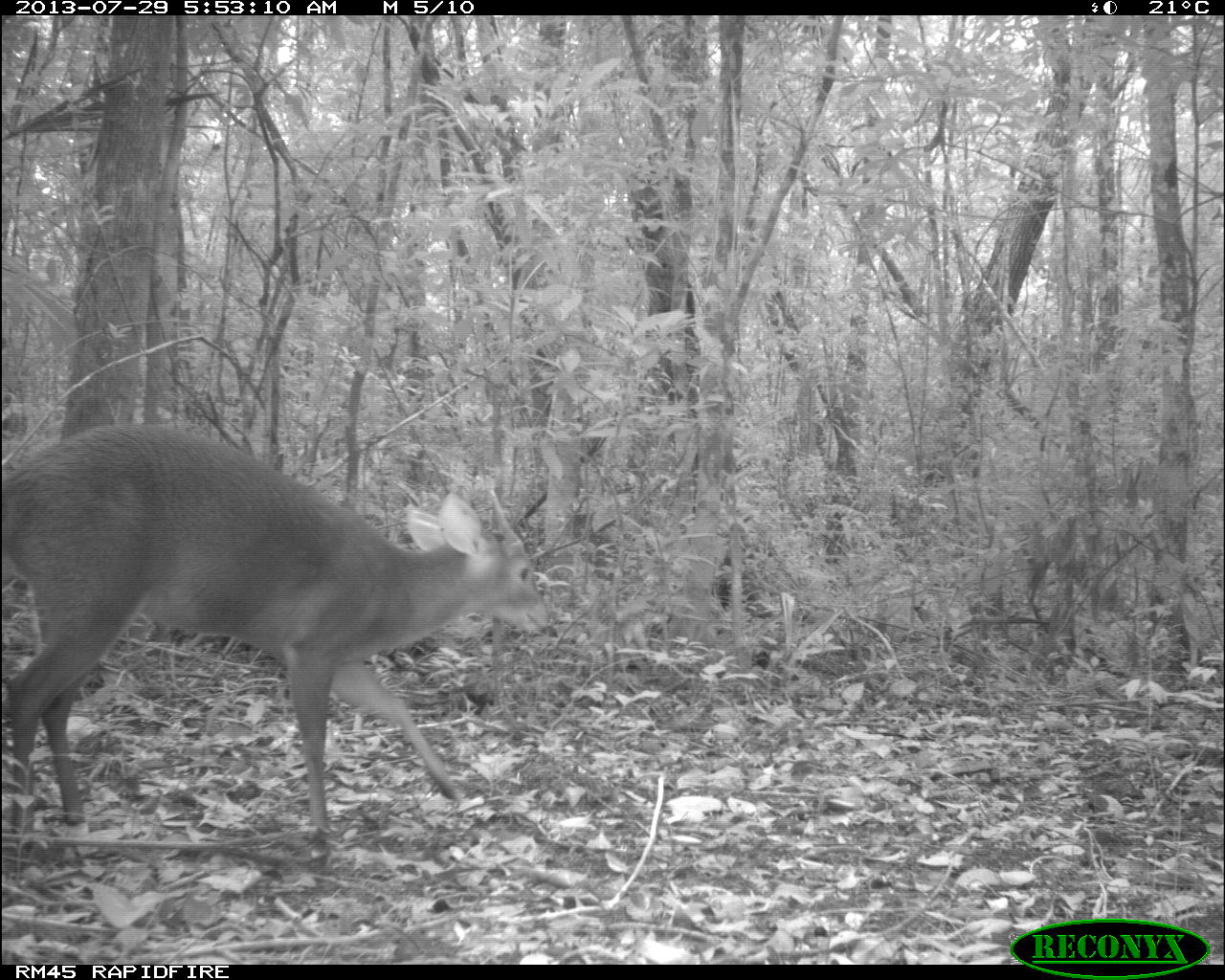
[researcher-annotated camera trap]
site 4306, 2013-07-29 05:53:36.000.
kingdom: Animalia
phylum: Chordata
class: Mammalia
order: Artiodactyla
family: Cervidae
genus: Mazama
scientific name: Mazama temama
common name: central american red brocket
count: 1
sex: male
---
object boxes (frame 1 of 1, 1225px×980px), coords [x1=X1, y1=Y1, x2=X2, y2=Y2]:
mazama temama: [x1=0, y1=421, x2=550, y2=856]